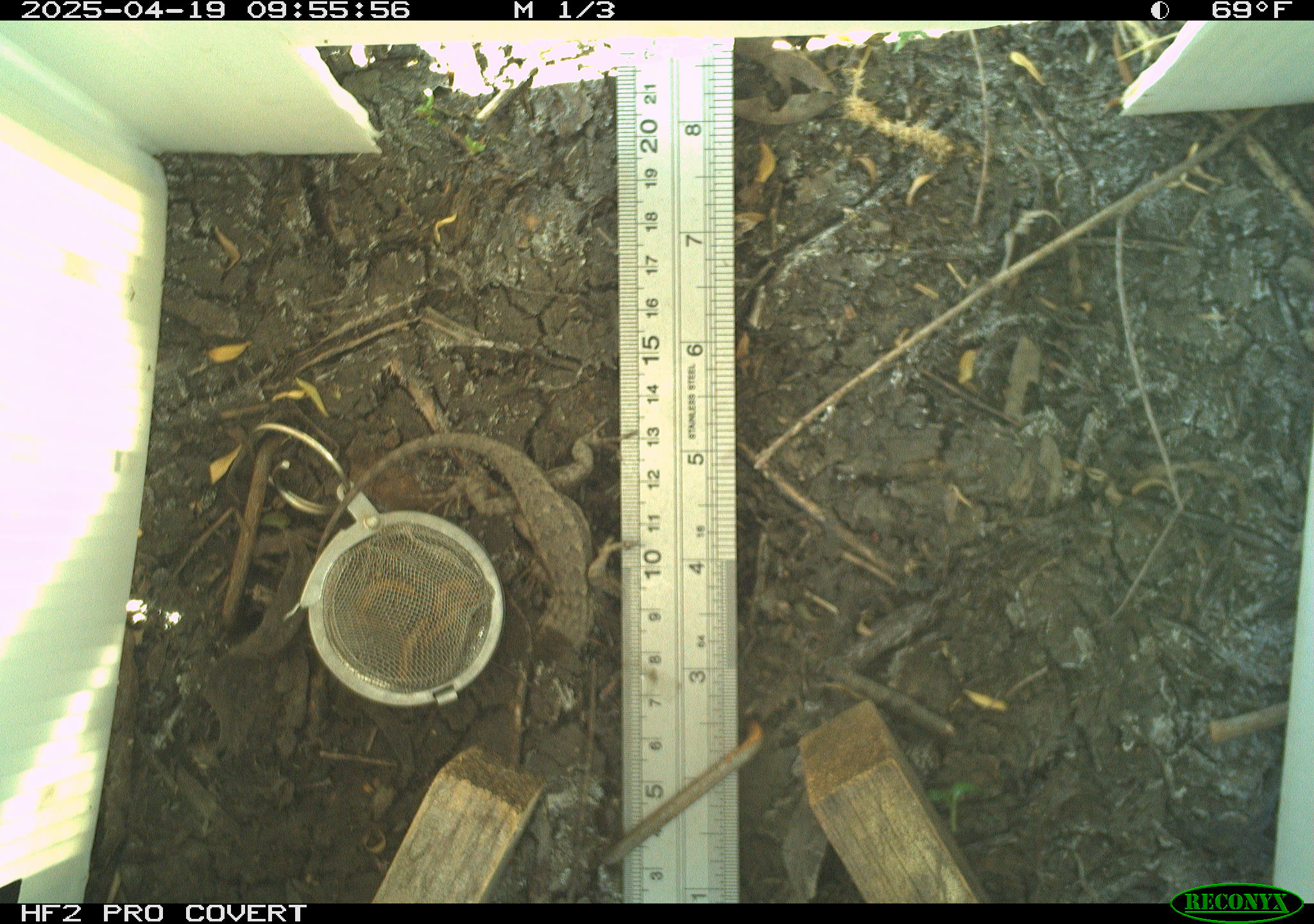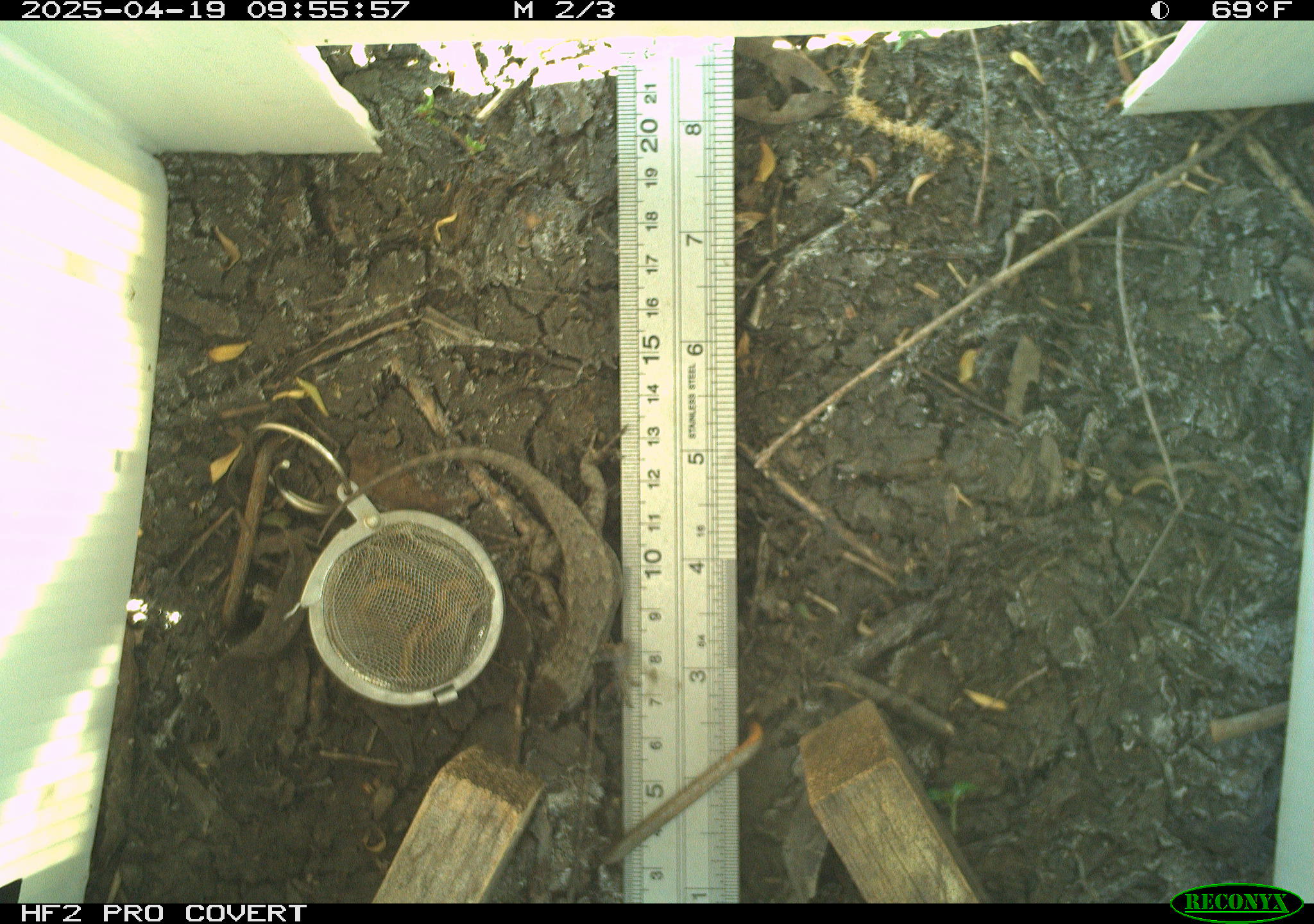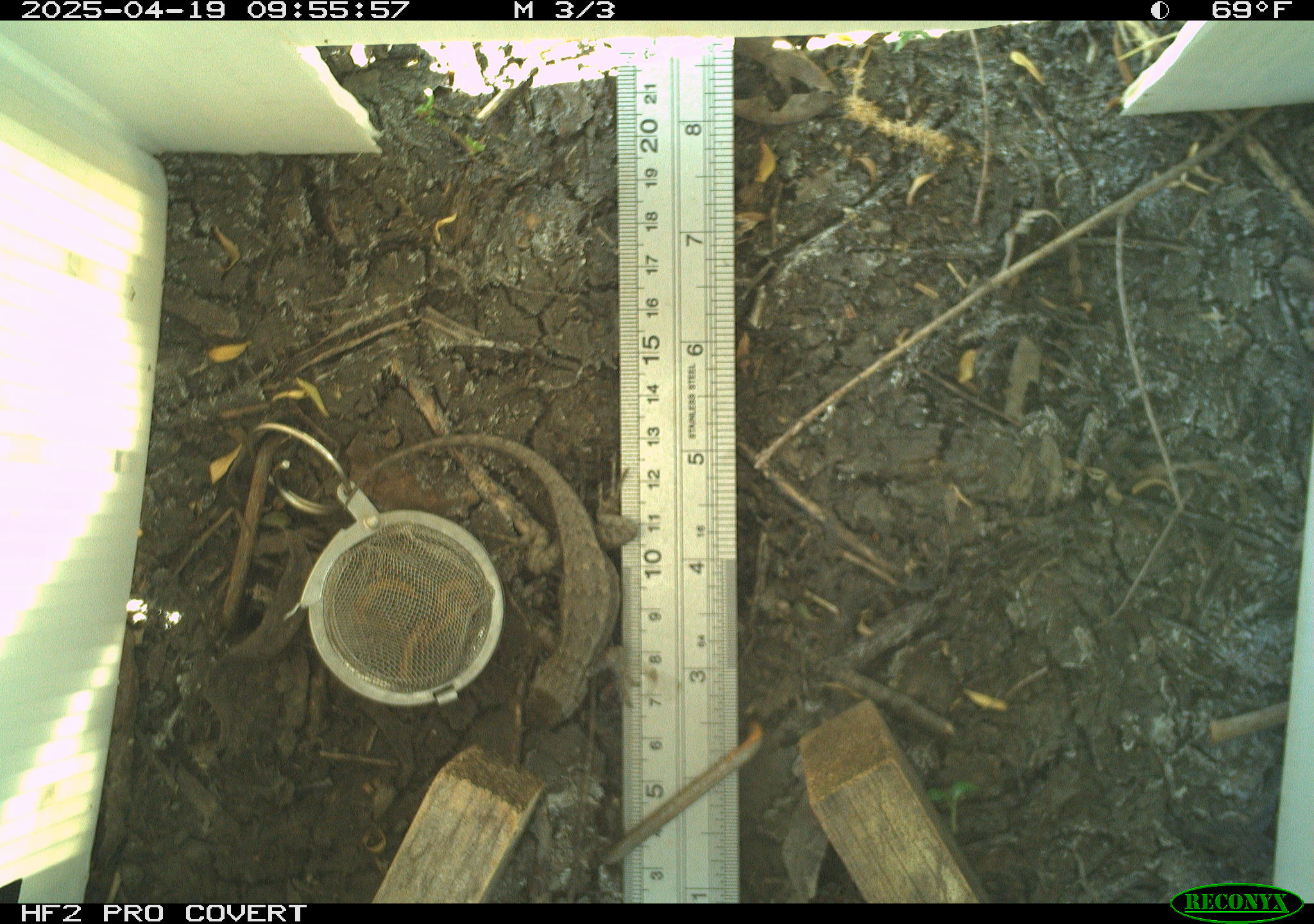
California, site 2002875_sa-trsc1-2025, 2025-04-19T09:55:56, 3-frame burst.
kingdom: Animalia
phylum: Chordata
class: Reptilia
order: Squamata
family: Phrynosomatidae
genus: Sceloporus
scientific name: Sceloporus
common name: spiny lizards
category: sceloporus species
Sceloporus species (spiny lizards) (Sceloporus).